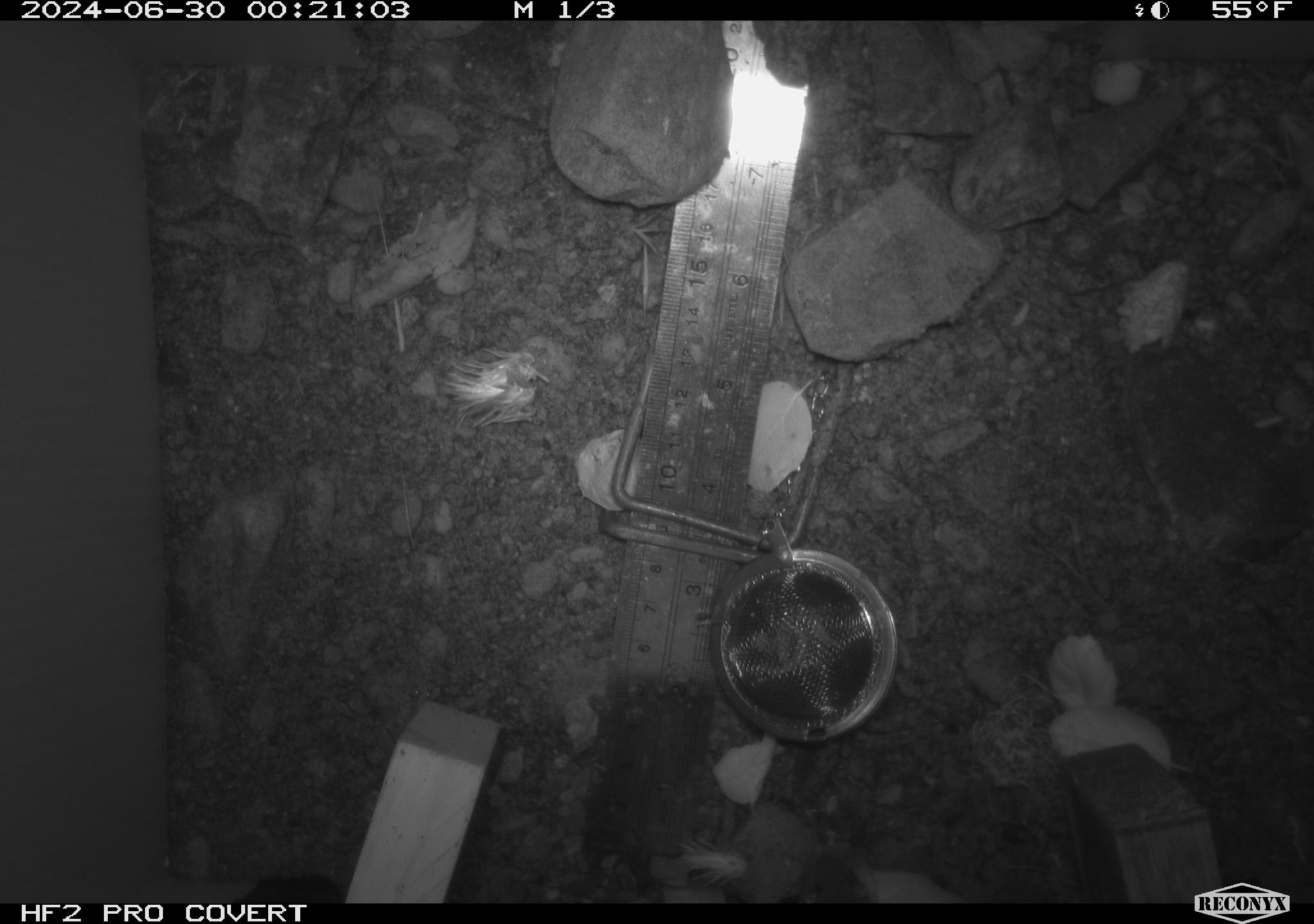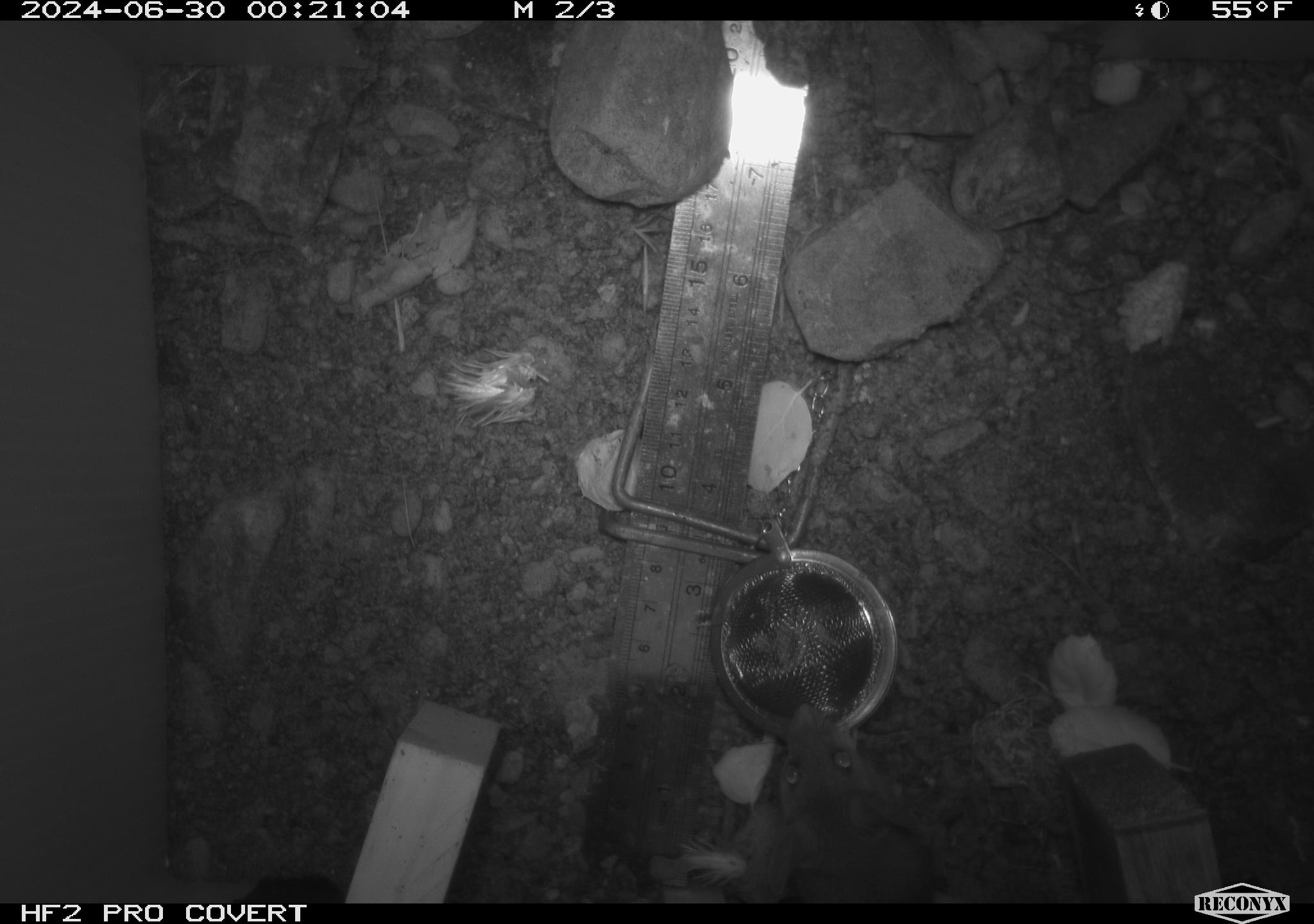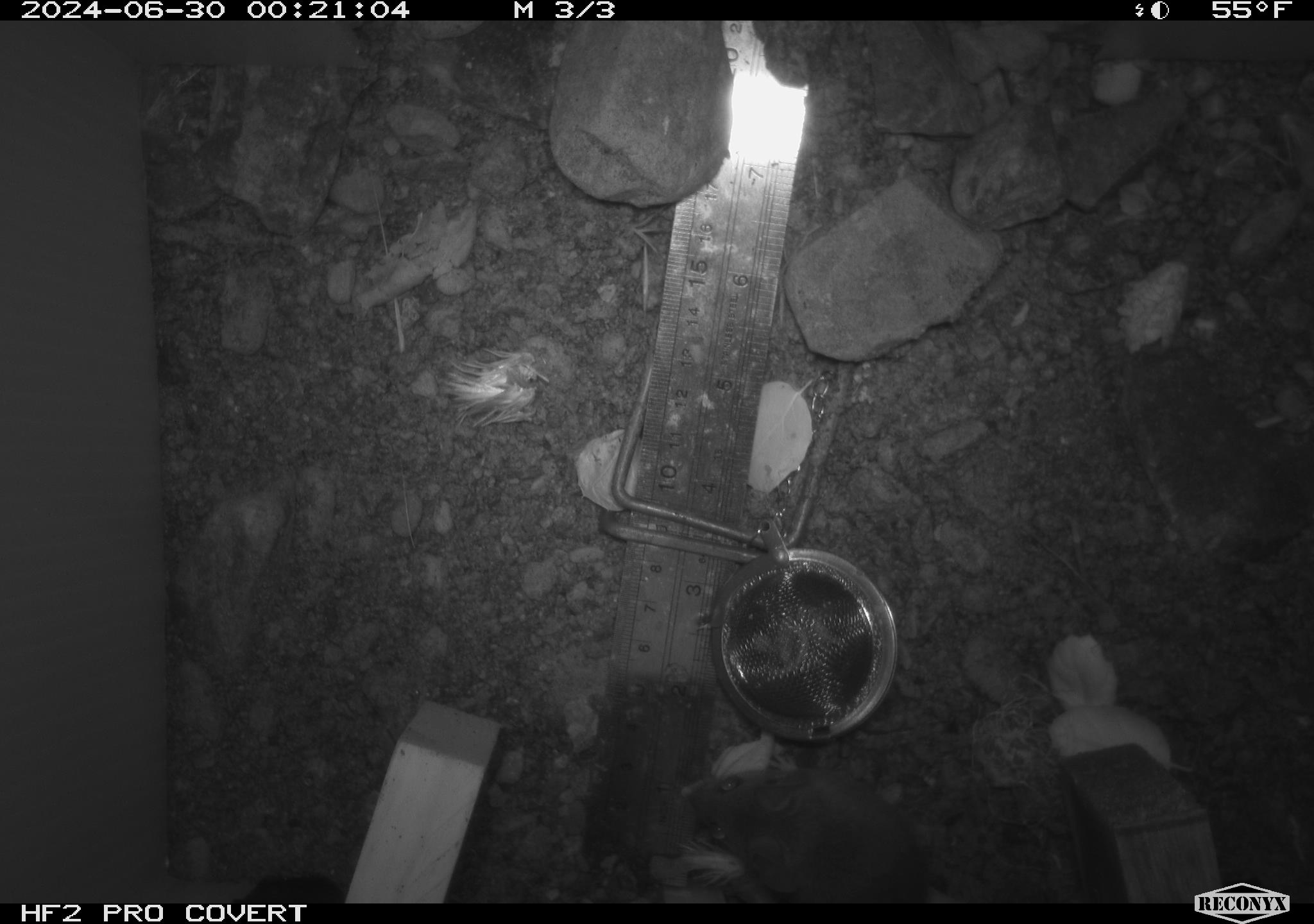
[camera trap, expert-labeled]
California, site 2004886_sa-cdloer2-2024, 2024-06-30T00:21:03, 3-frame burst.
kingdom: Animalia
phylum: Chordata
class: Mammalia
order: Rodentia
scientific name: Rodentia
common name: mouse species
Mouse species (Rodentia).